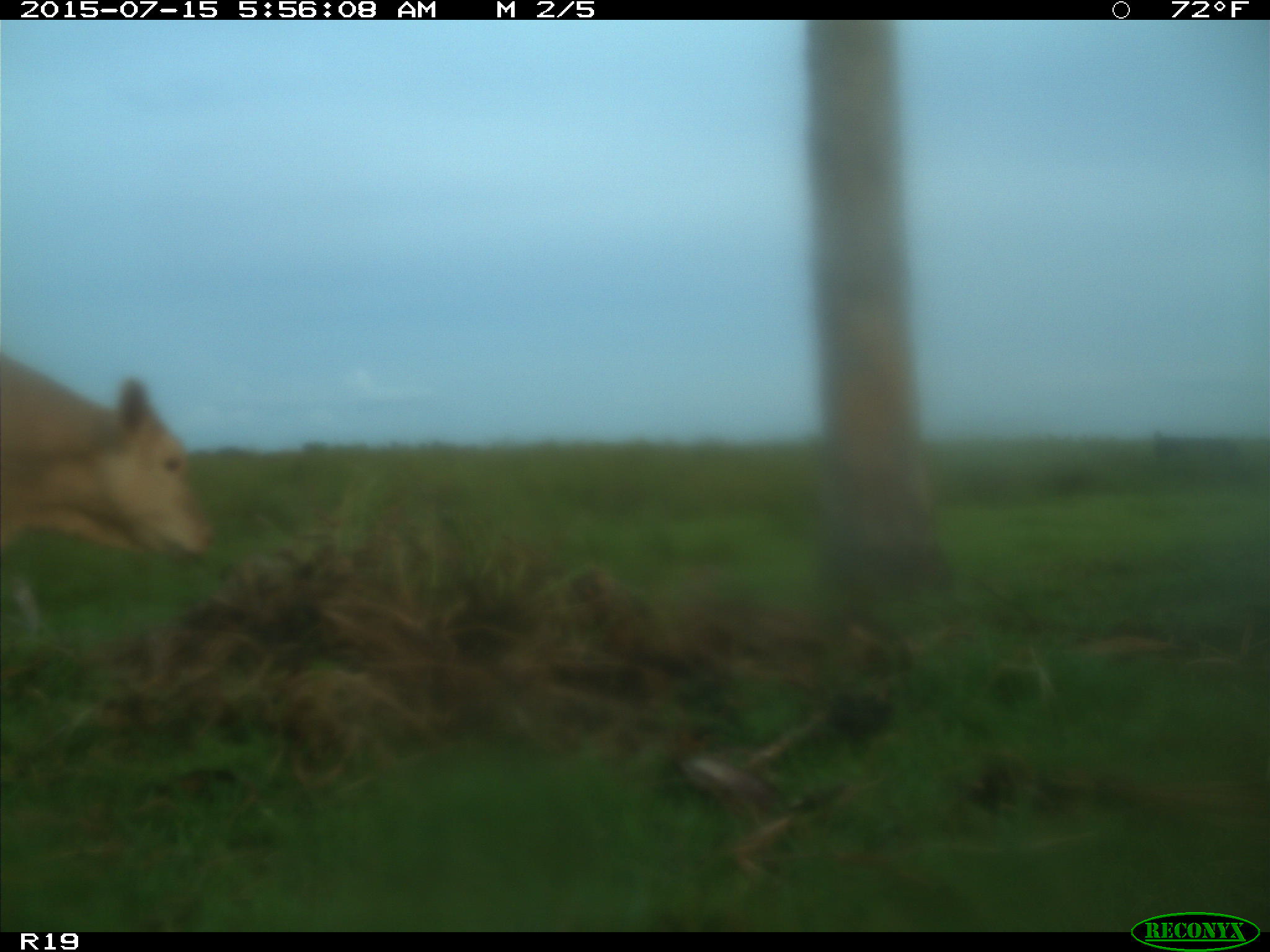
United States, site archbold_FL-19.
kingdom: Animalia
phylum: Chordata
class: Mammalia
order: Artiodactyla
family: Bovidae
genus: Bos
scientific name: Bos taurus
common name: domestic cow